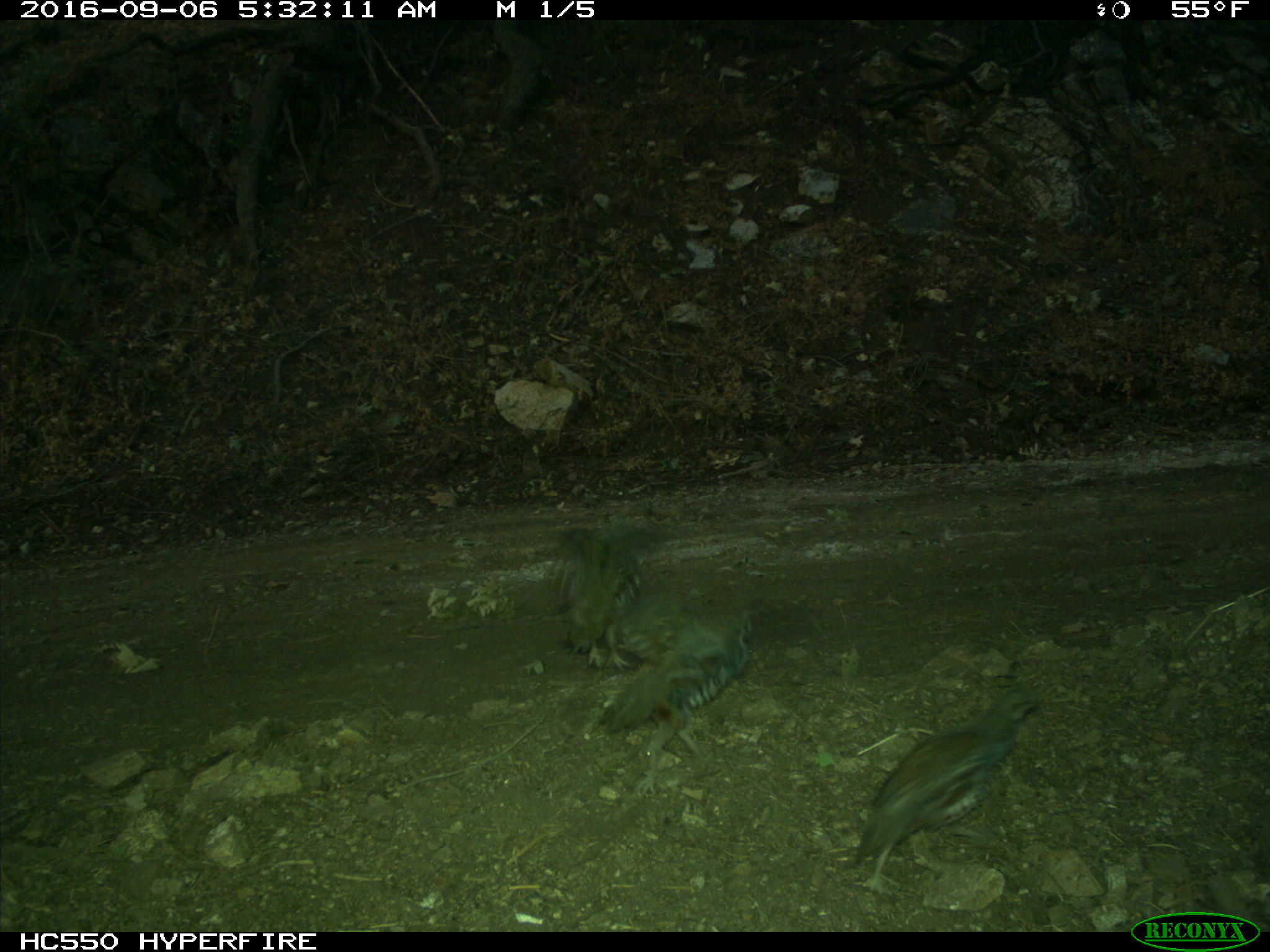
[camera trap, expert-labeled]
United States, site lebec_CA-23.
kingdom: Animalia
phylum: Chordata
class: Aves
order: Galliformes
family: Odontophoridae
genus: Callipepla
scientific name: Callipepla californica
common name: california quail